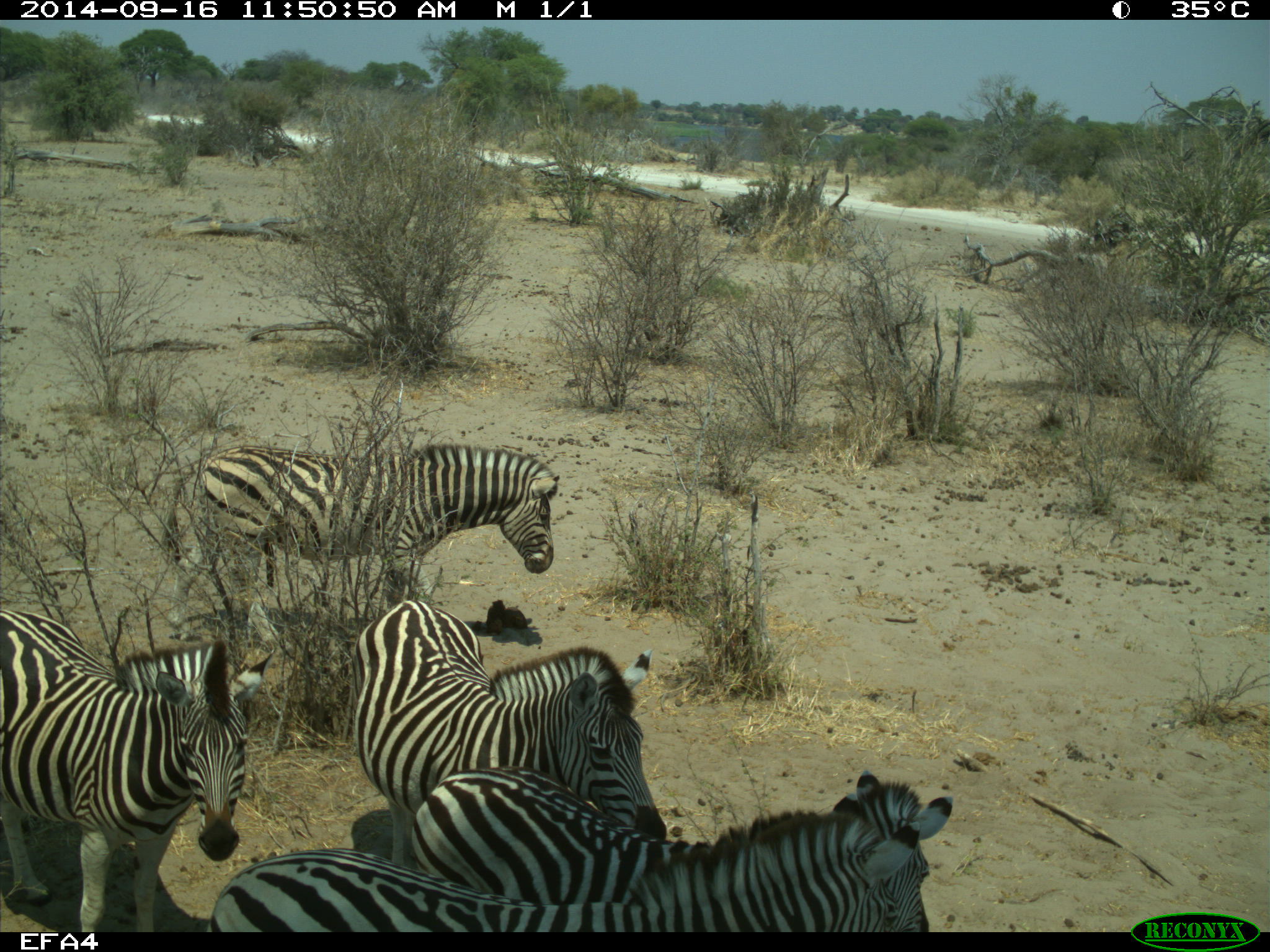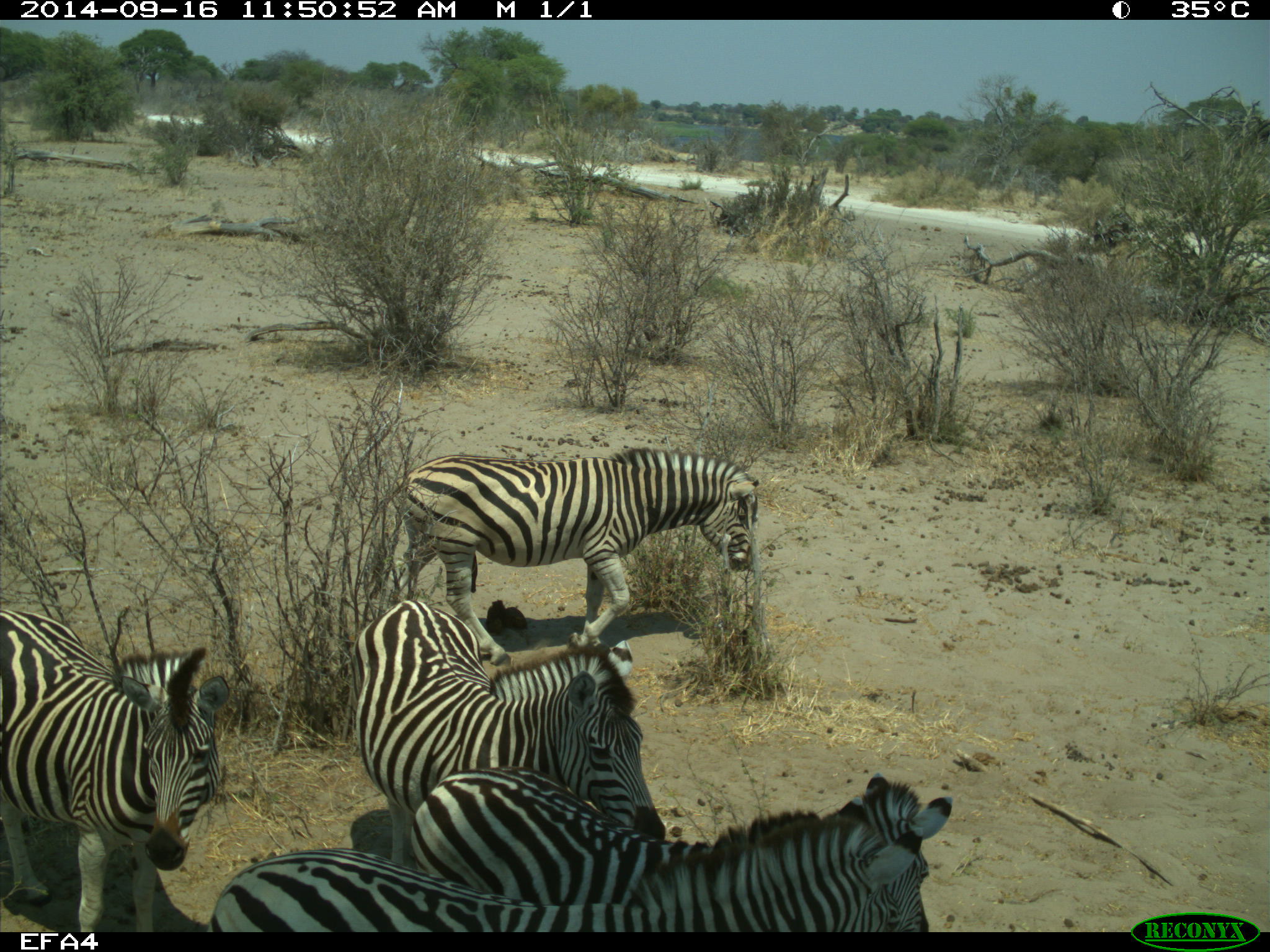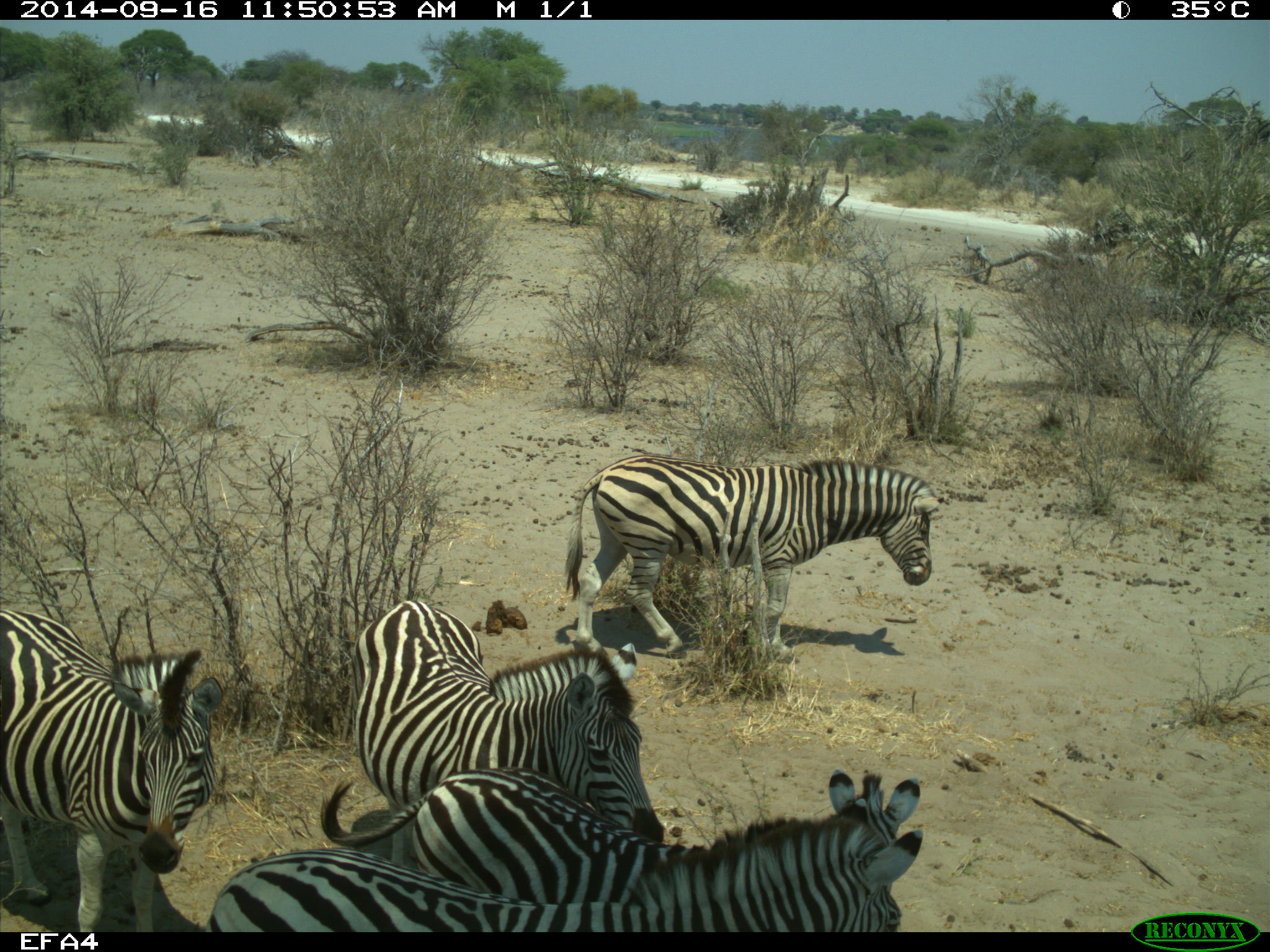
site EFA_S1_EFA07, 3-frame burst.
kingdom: Animalia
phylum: Chordata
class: Mammalia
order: Perissodactyla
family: Equidae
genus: Equus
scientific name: Equus quagga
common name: plains zebra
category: zebraplains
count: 5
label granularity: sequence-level